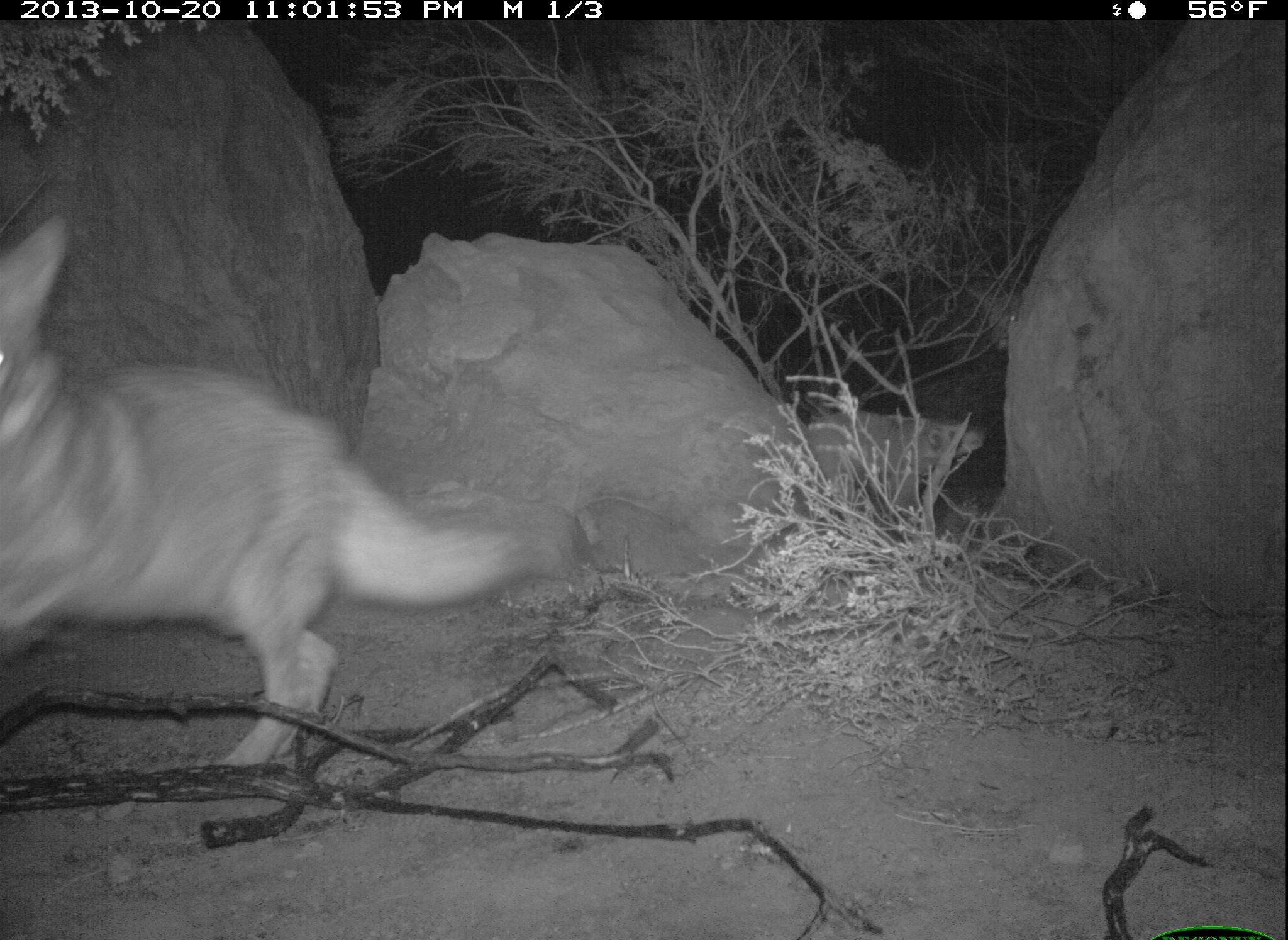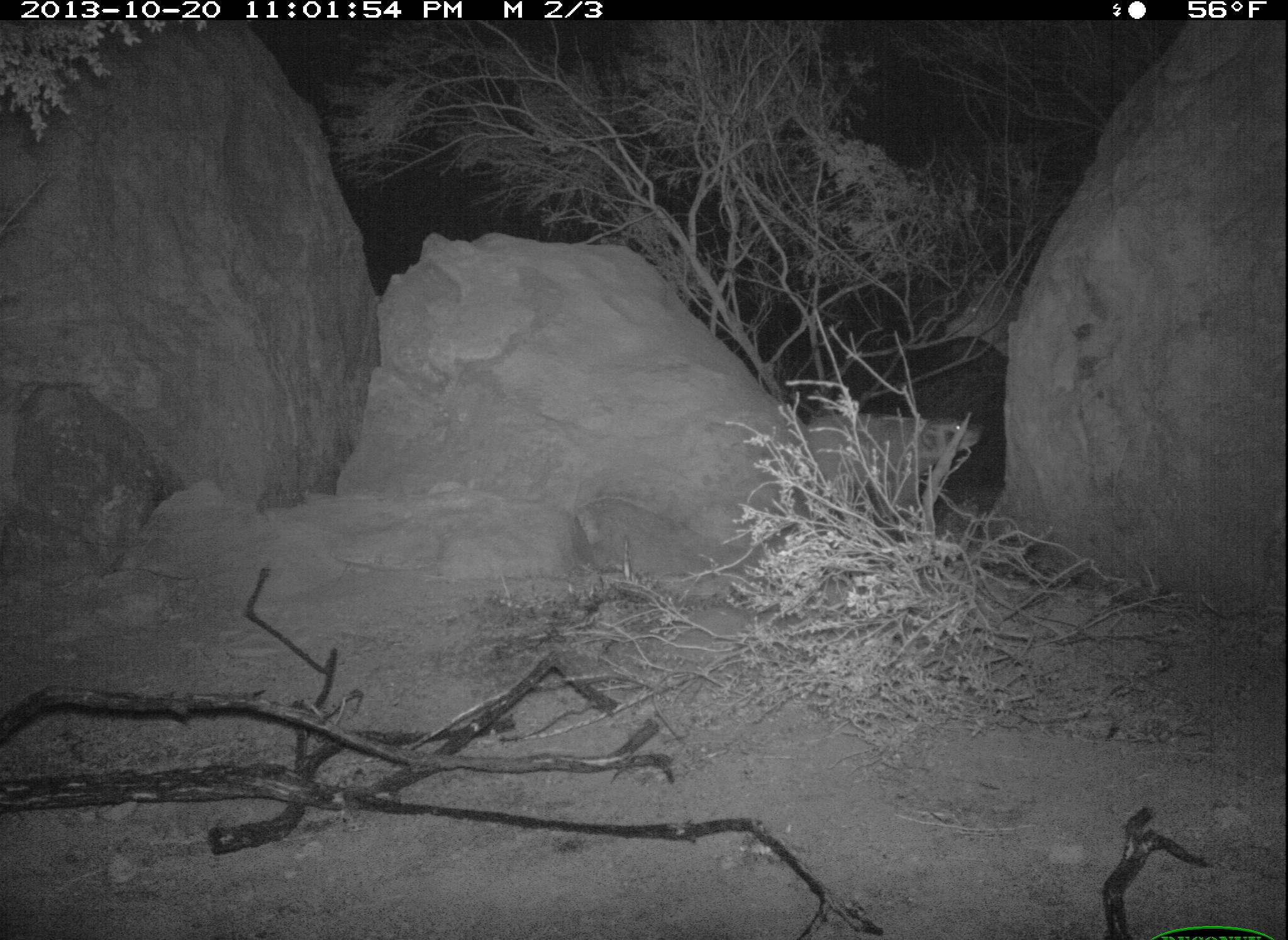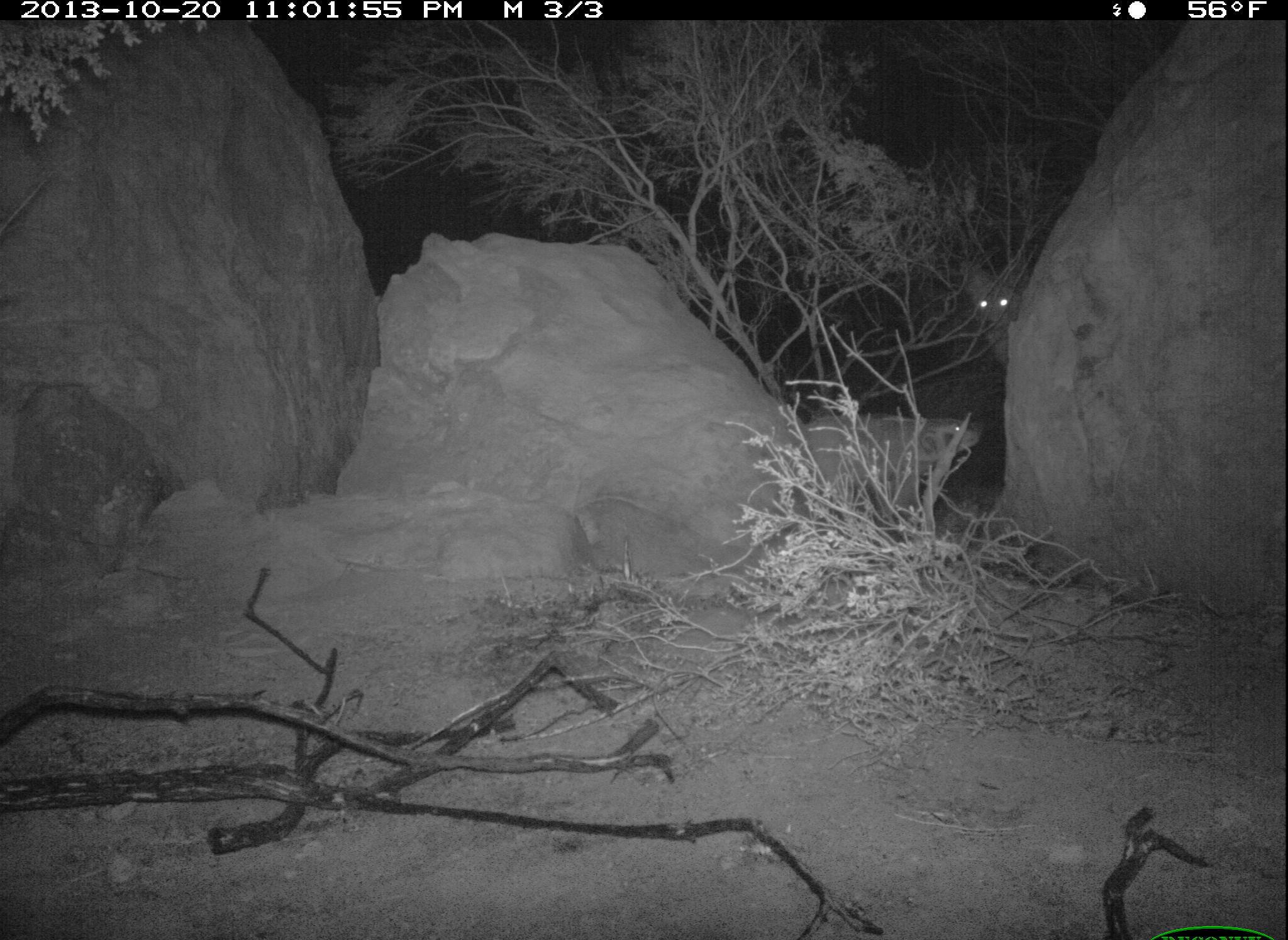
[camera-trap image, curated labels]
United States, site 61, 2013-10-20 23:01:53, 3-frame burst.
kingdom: Animalia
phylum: Chordata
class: Mammalia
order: Carnivora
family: Mustelidae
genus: Taxidea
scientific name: Taxidea taxus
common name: badger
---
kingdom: Animalia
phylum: Chordata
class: Mammalia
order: Carnivora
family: Canidae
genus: Canis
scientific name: Canis latrans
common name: coyote